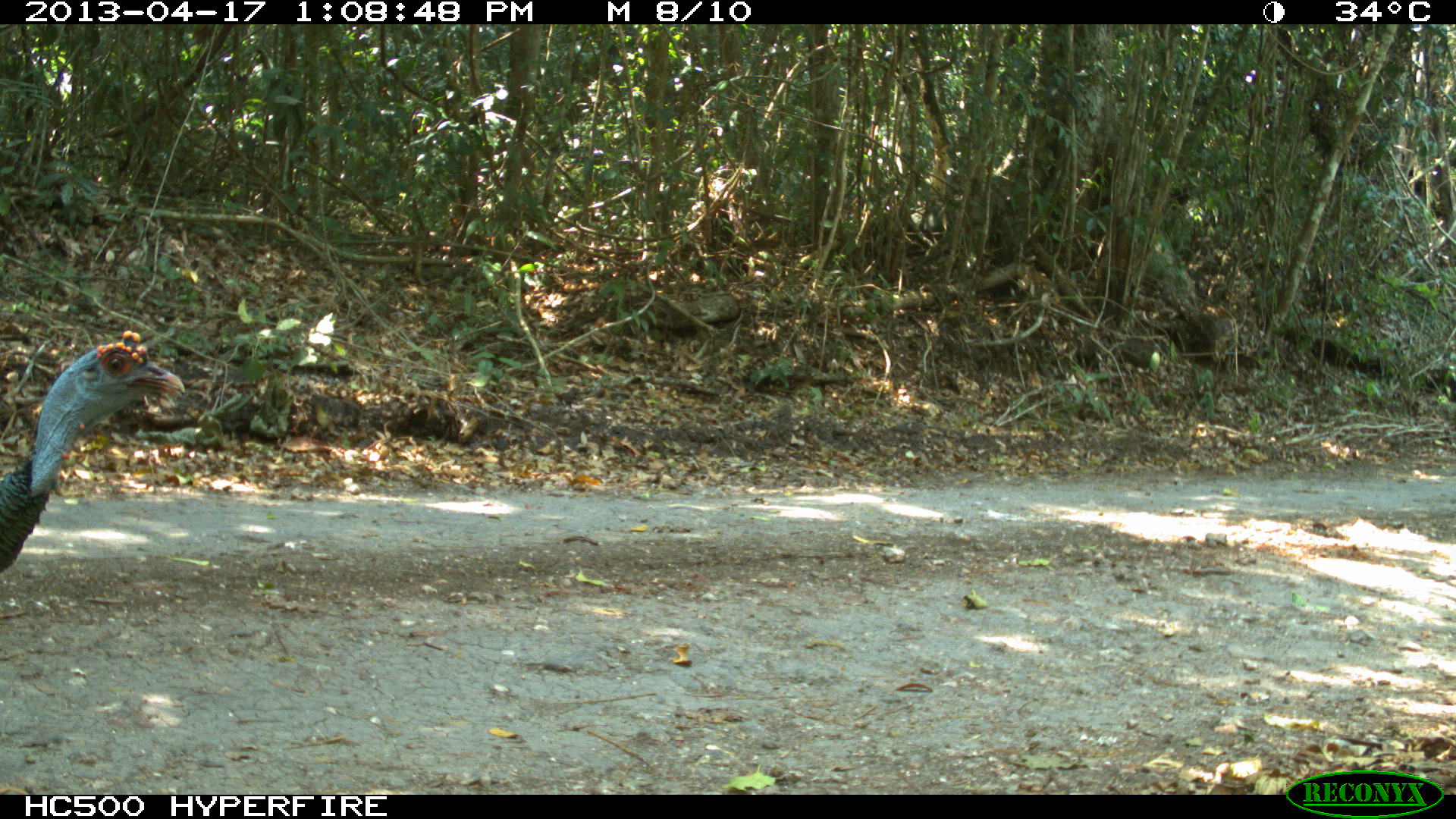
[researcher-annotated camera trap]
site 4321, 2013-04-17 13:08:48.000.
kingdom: Animalia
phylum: Chordata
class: Aves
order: Galliformes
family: Phasianidae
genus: Meleagris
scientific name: Meleagris ocellata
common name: ocellated turkey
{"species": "Meleagris ocellata (ocellated turkey)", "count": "1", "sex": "male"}